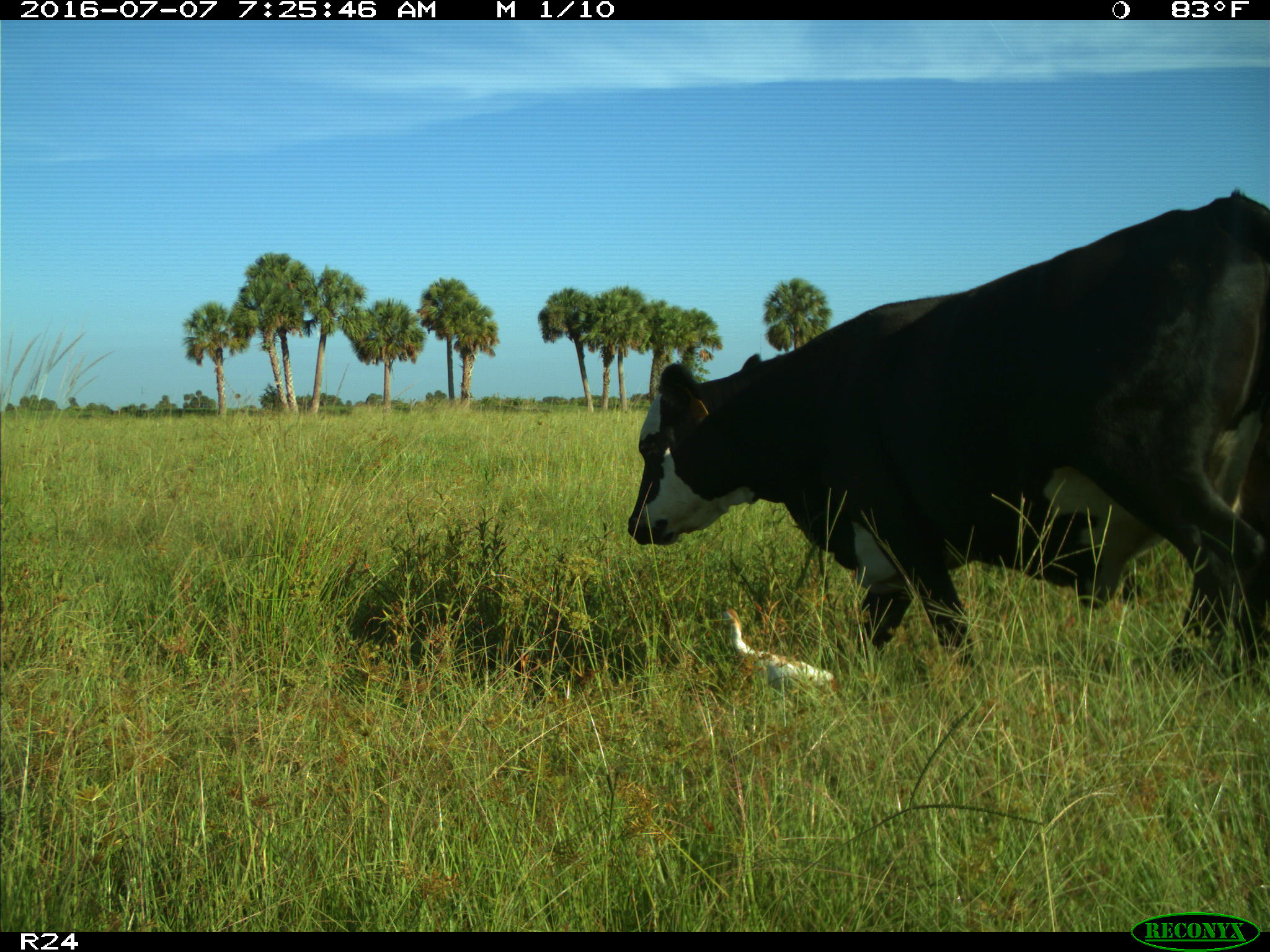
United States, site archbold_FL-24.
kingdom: Animalia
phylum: Chordata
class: Mammalia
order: Artiodactyla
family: Bovidae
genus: Bos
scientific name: Bos taurus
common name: domestic cow